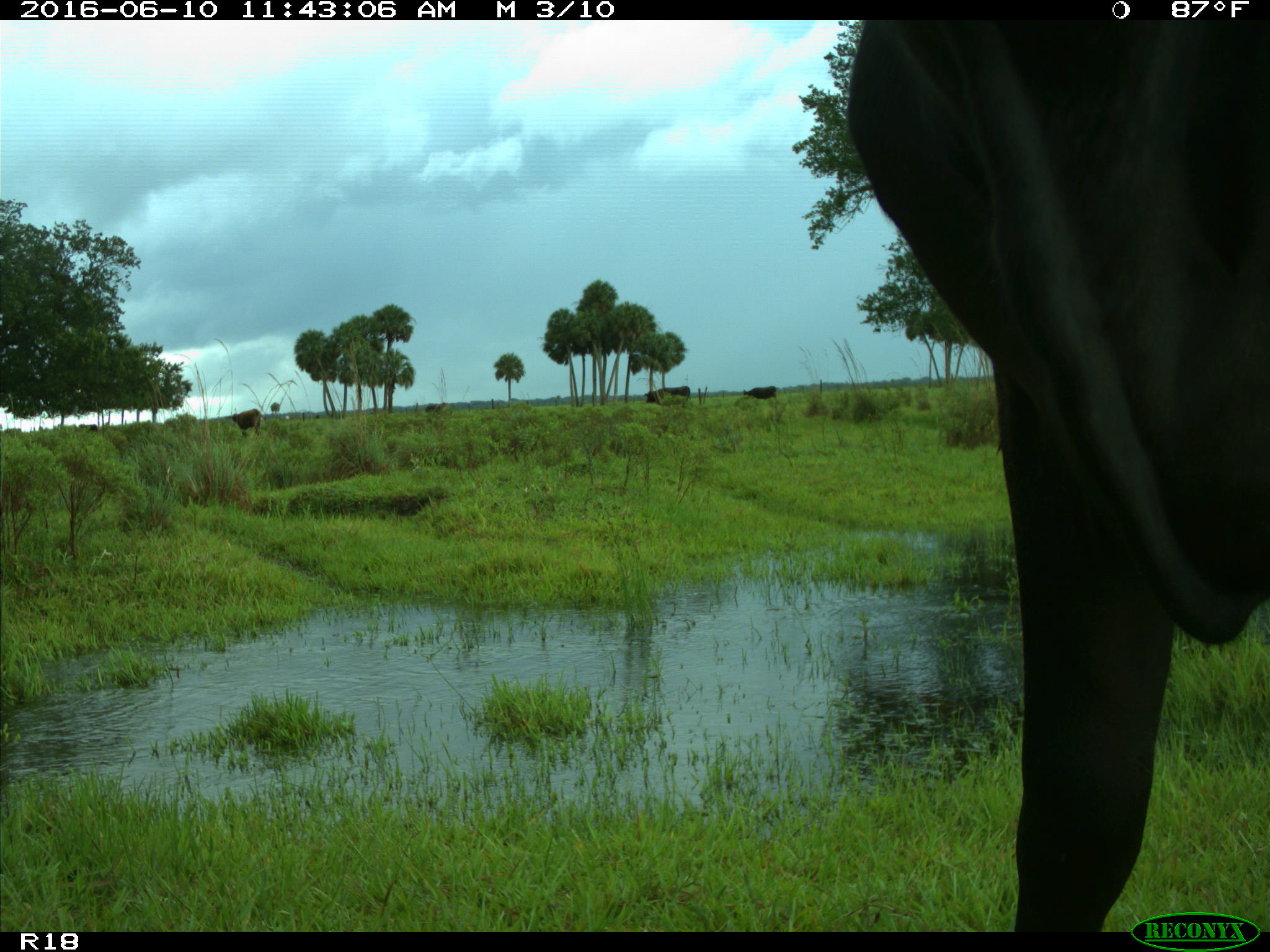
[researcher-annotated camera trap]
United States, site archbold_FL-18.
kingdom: Animalia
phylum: Chordata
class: Mammalia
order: Artiodactyla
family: Bovidae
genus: Bos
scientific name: Bos taurus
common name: domestic cow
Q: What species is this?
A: Bos taurus (domestic cow).